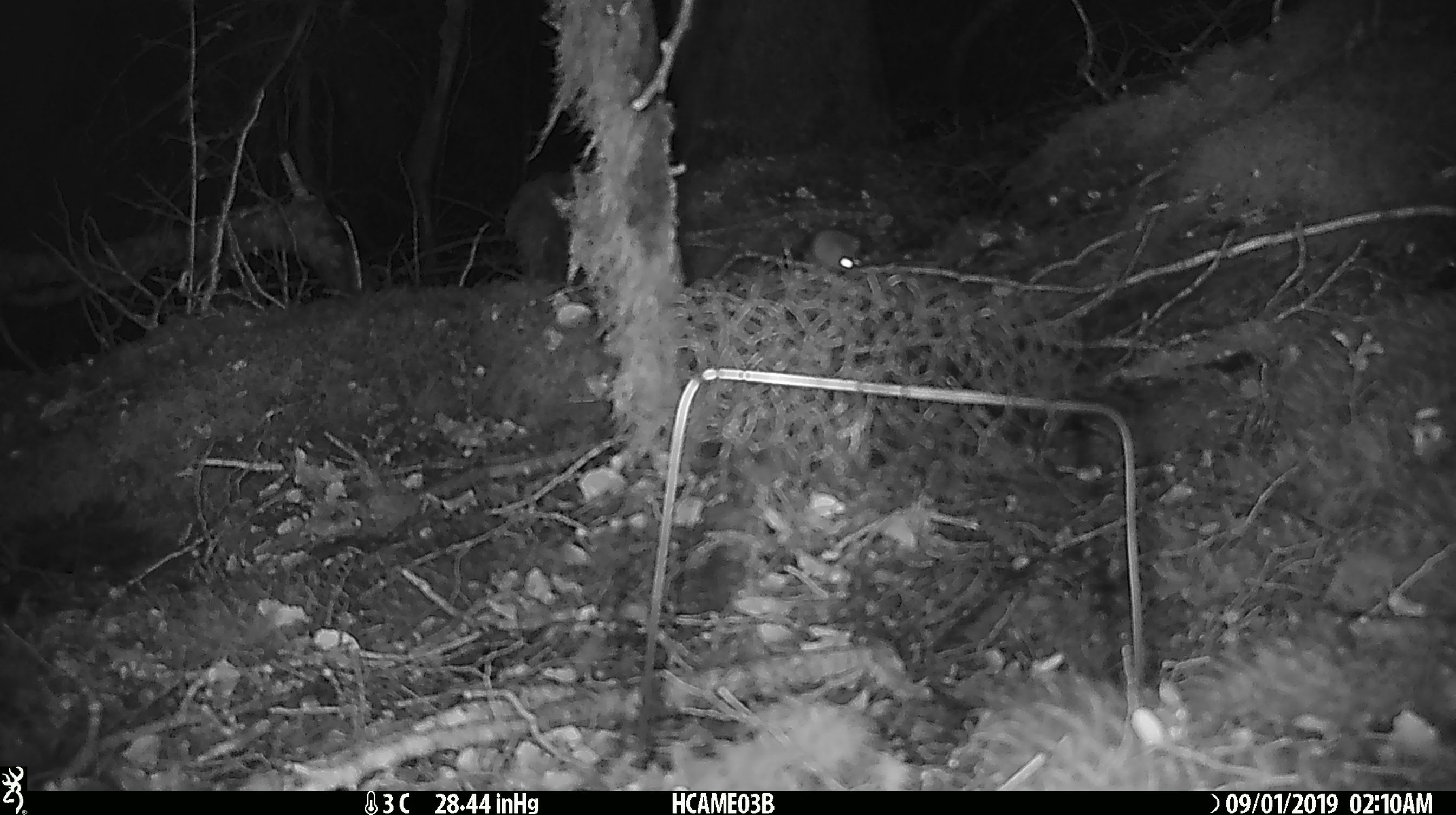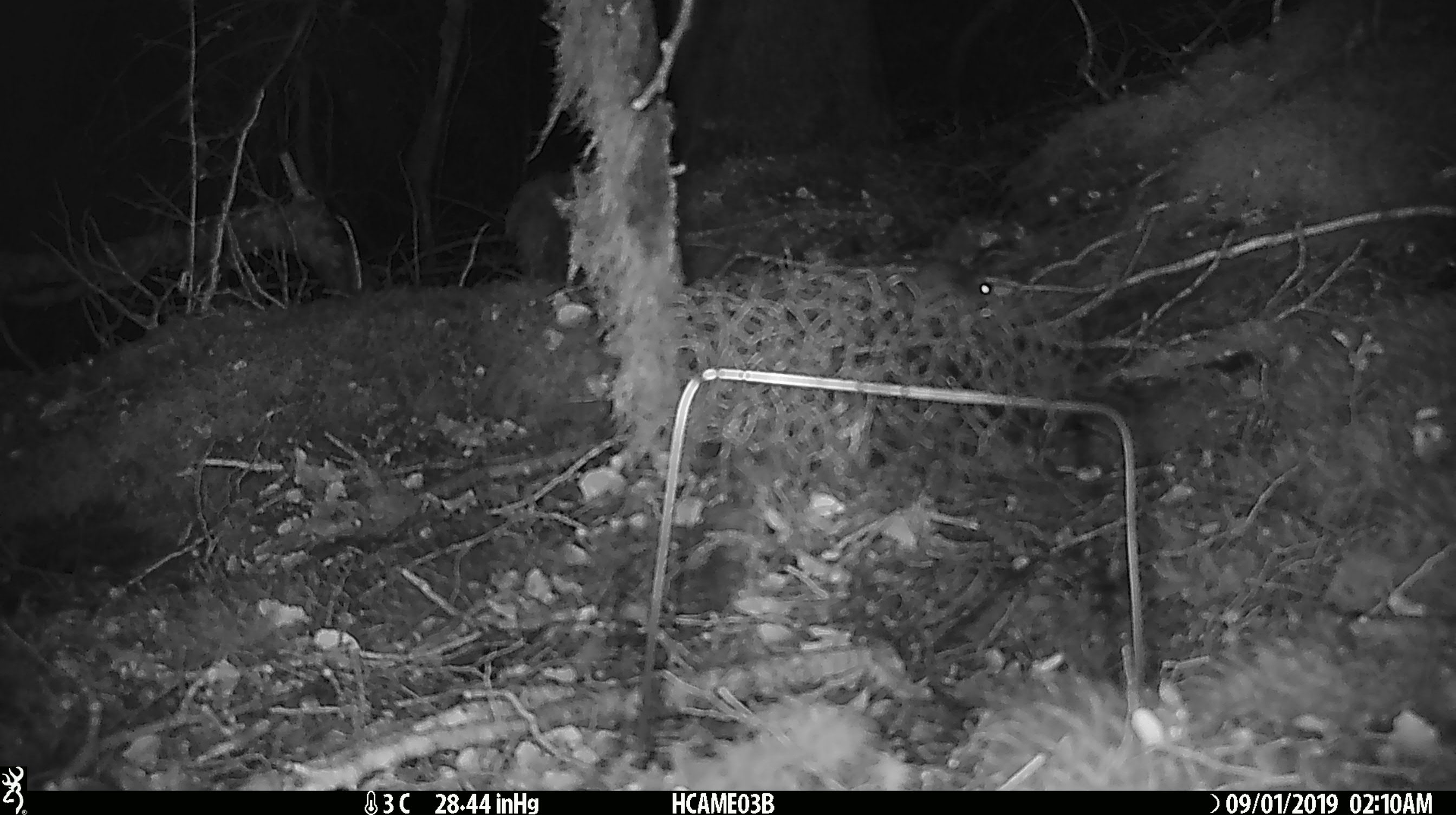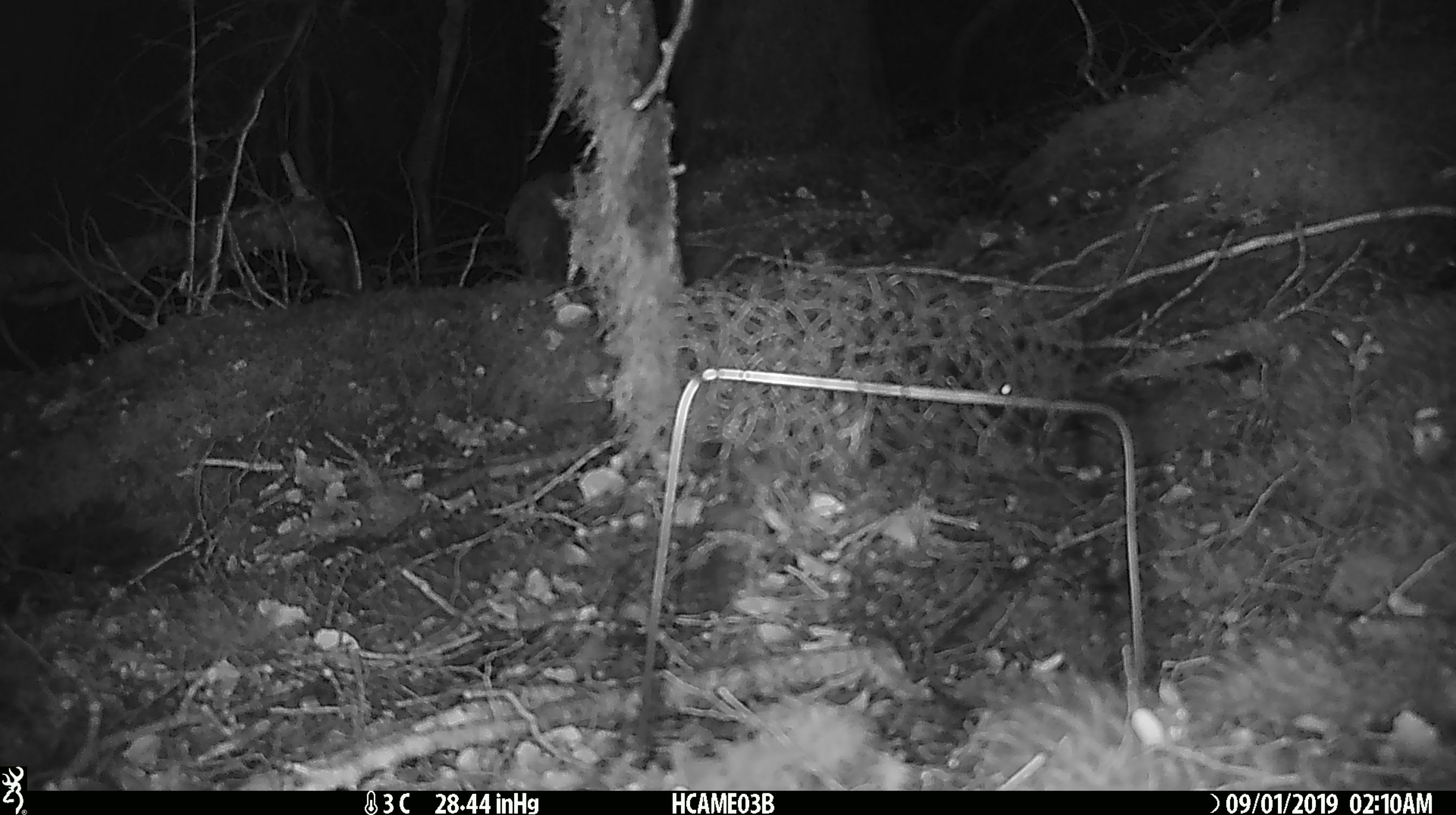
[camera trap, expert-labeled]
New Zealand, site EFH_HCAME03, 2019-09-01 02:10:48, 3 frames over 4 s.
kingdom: Animalia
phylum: Chordata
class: Mammalia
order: Rodentia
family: Muridae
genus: Mus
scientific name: Mus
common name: mouse